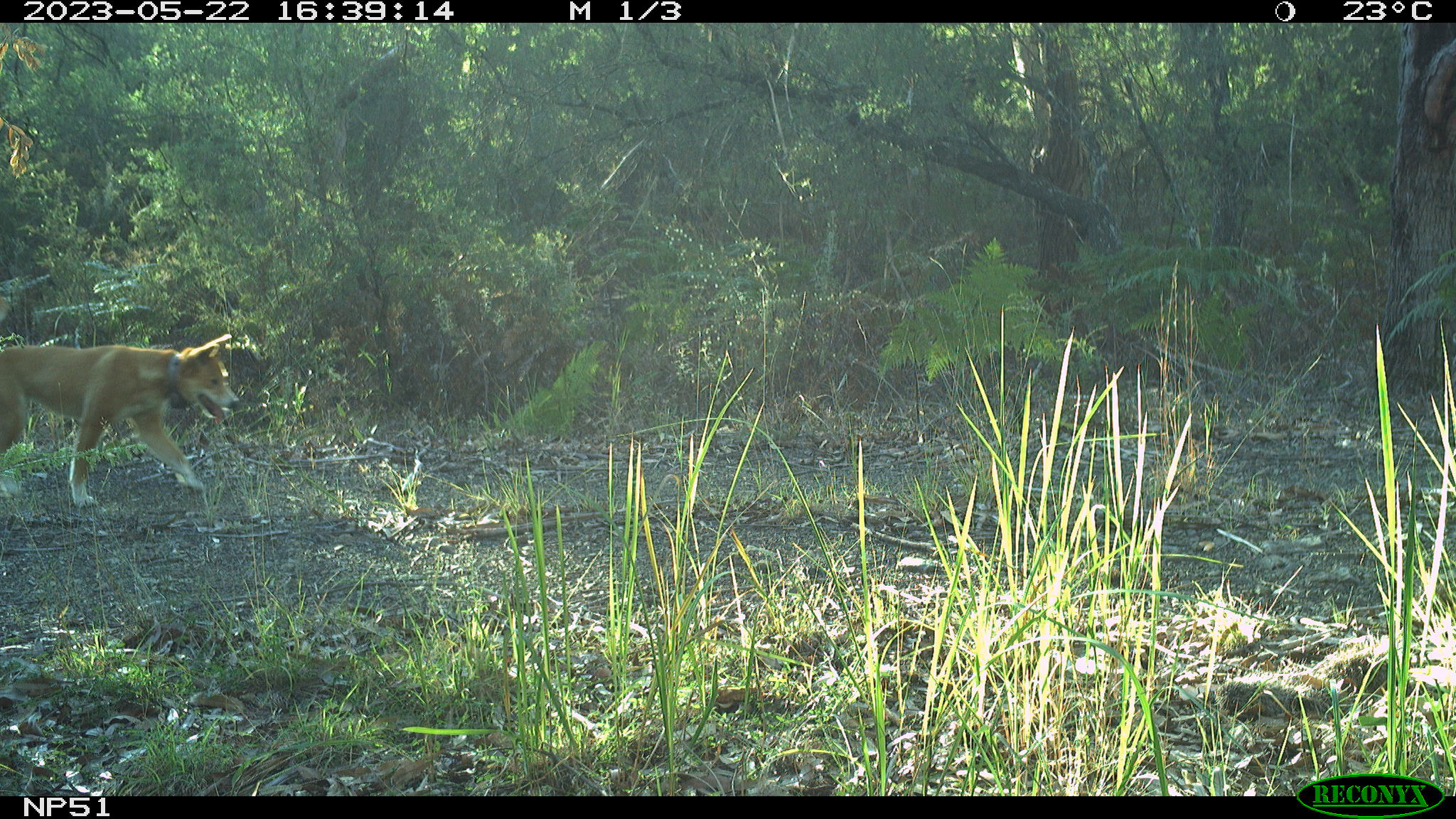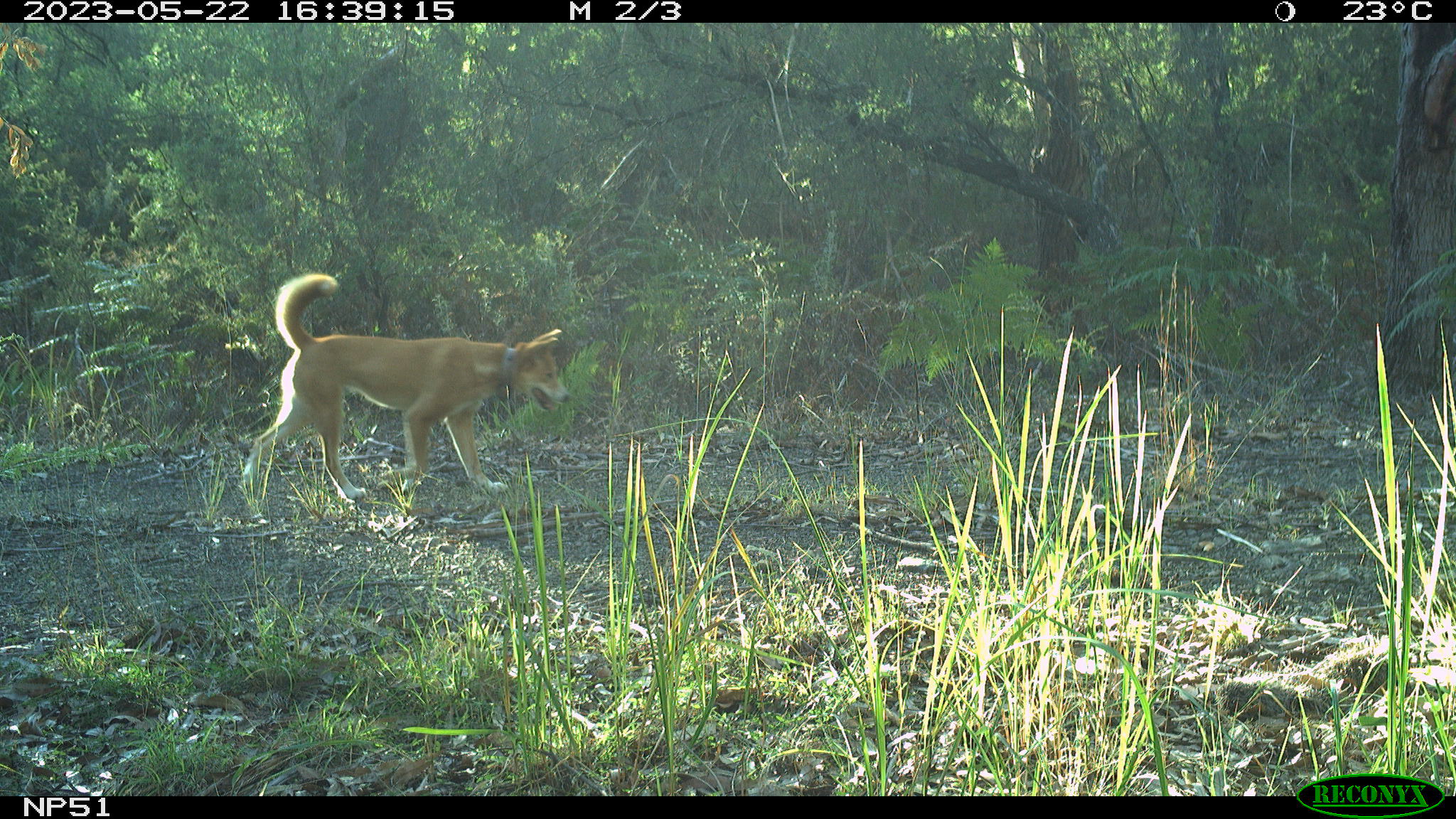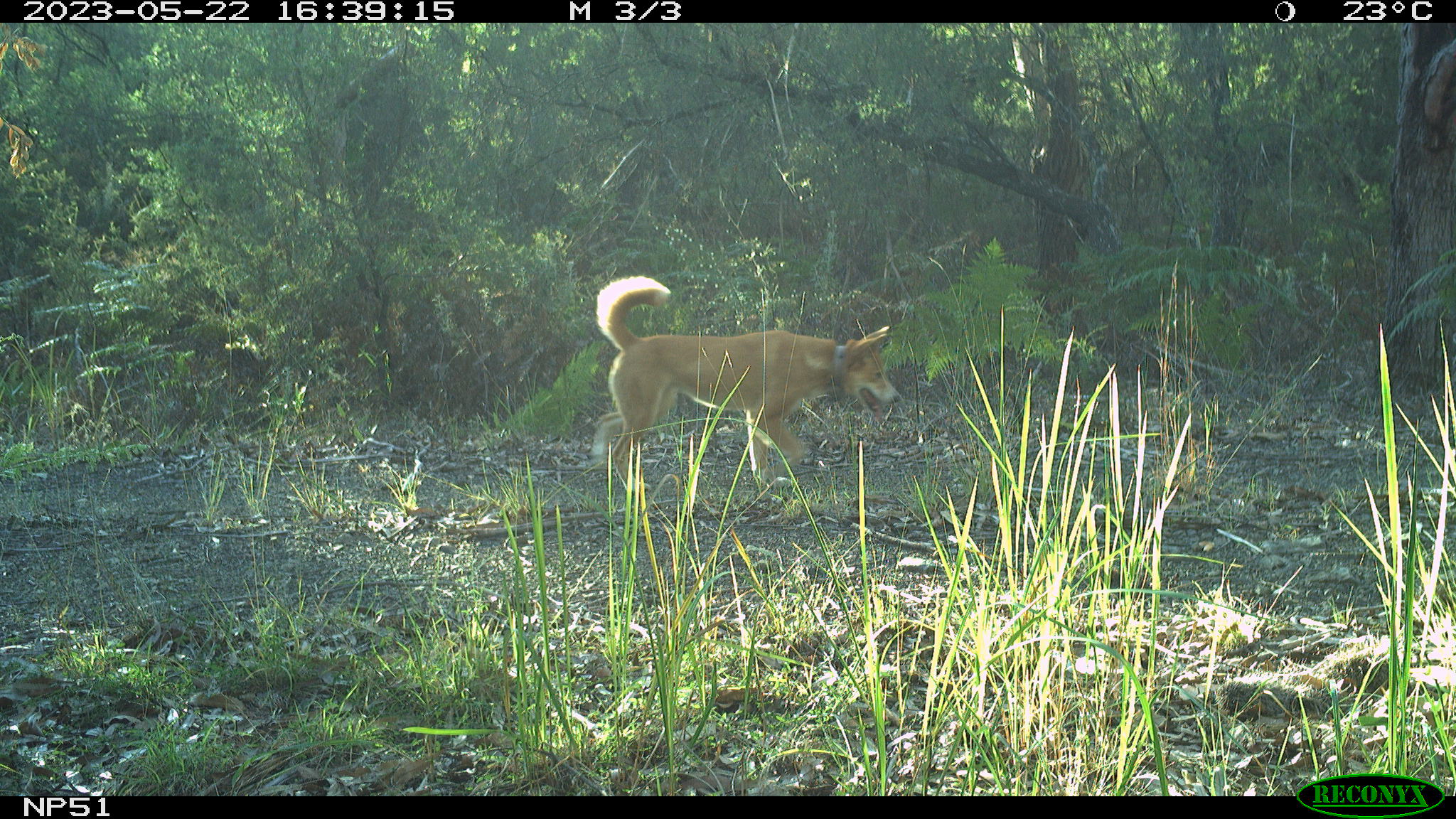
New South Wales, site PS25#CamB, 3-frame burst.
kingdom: Animalia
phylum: Chordata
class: Mammalia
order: Carnivora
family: Canidae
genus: Canis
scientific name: Canis familiaris dingo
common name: dingo